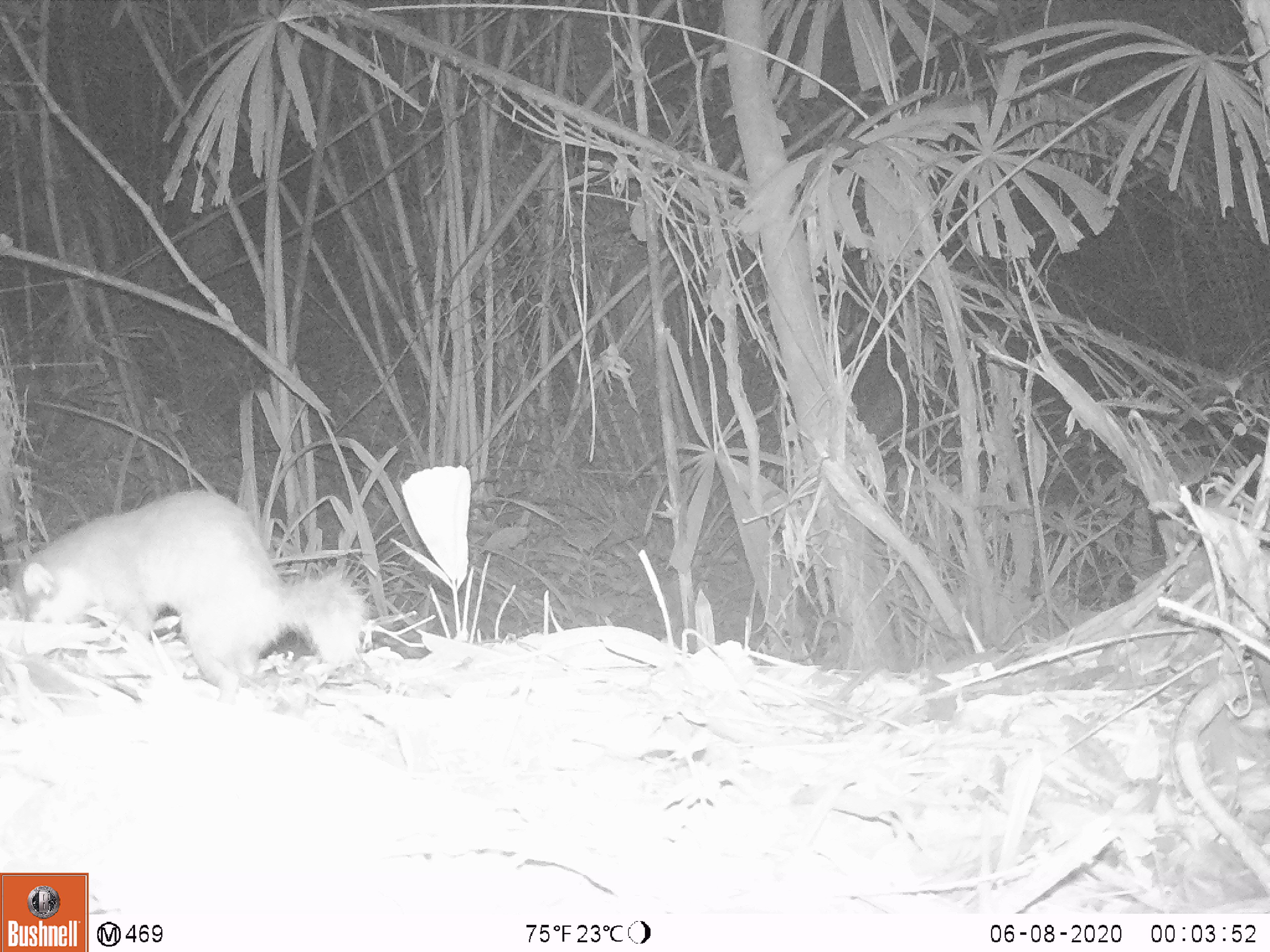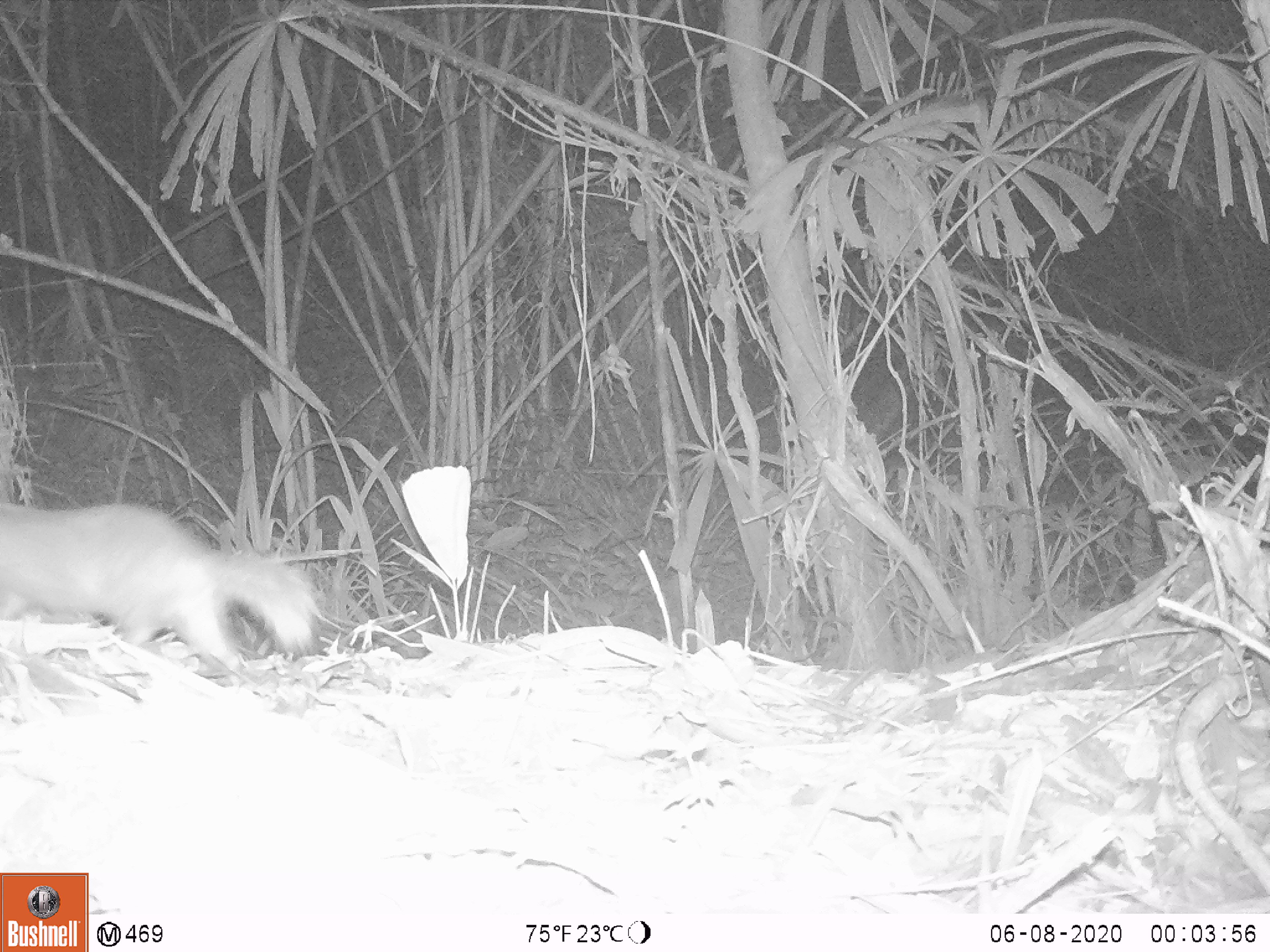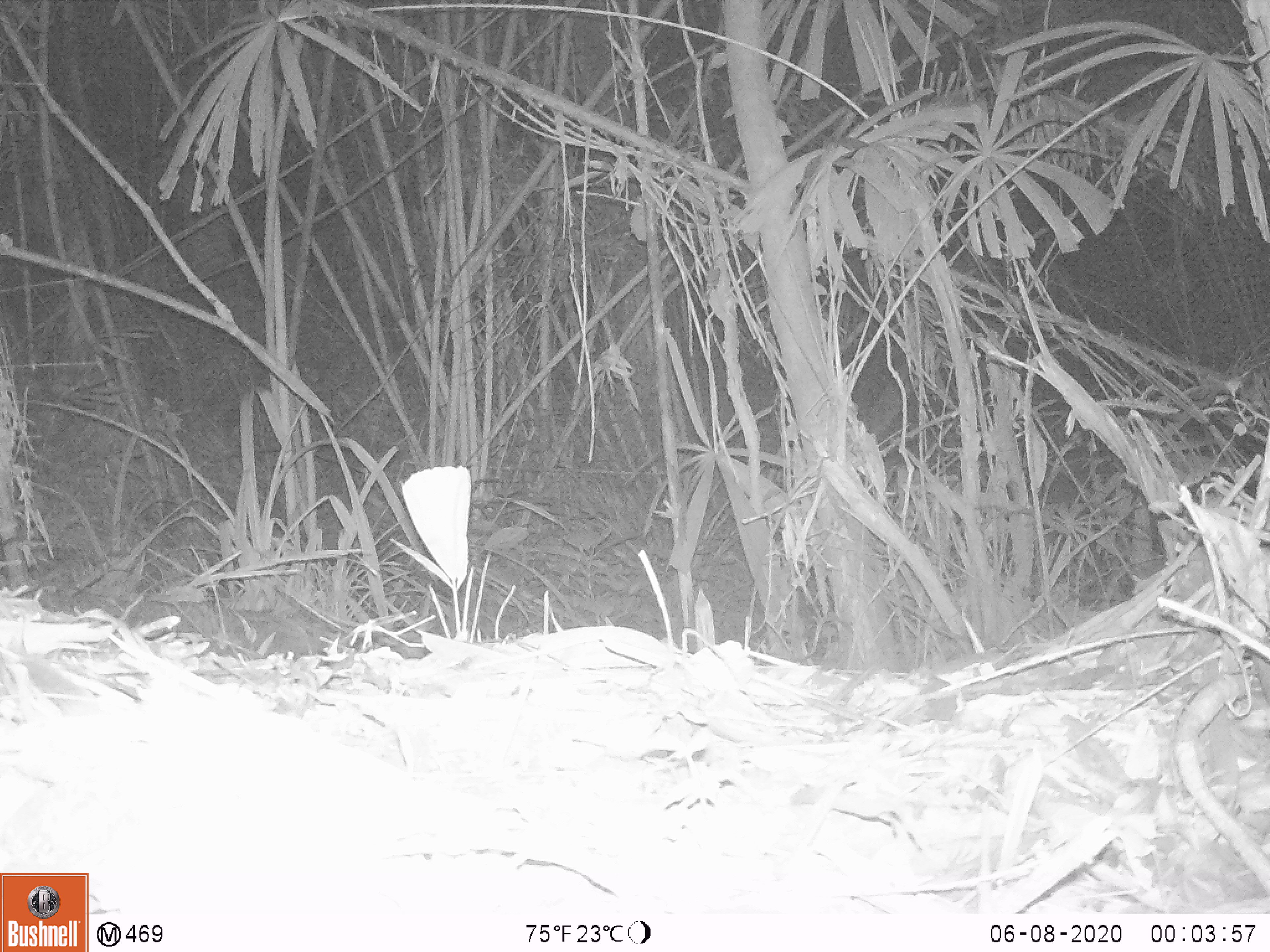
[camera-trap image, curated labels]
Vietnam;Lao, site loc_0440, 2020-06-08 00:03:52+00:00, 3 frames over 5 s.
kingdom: Animalia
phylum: Chordata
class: Mammalia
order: Carnivora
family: Mustelidae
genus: Melogale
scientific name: Melogale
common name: ferret badger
Ferret badger (Melogale). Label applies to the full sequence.